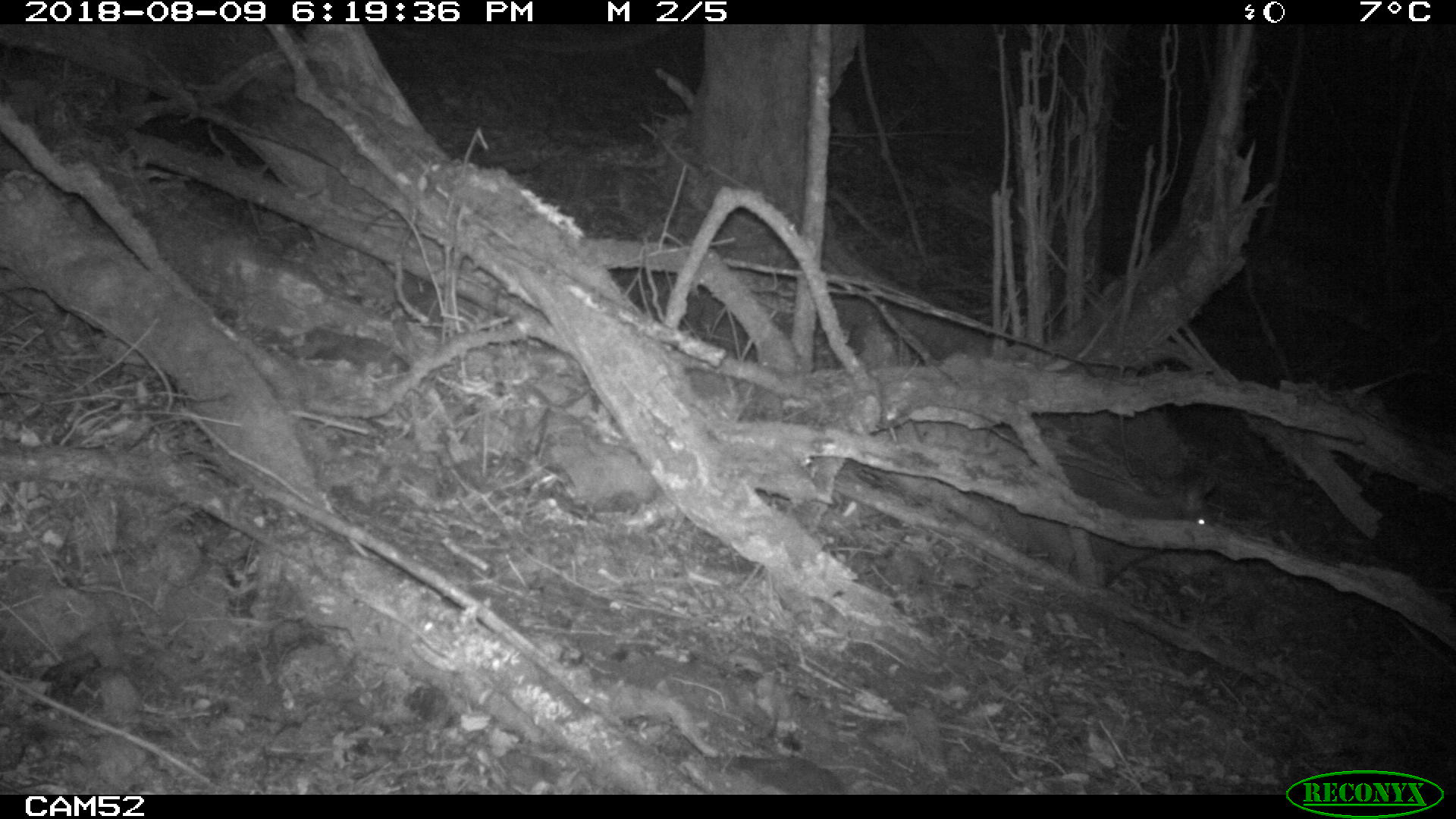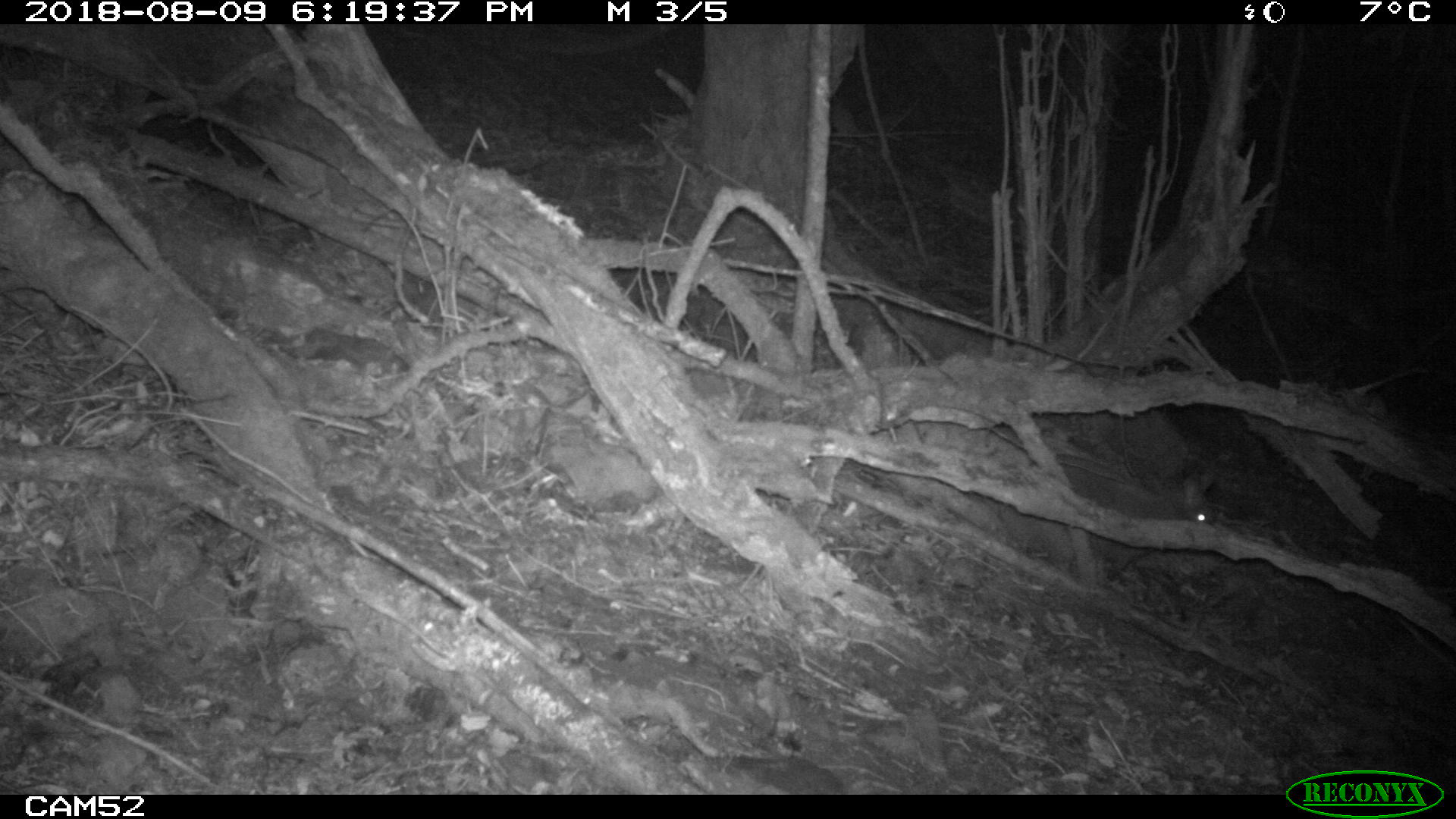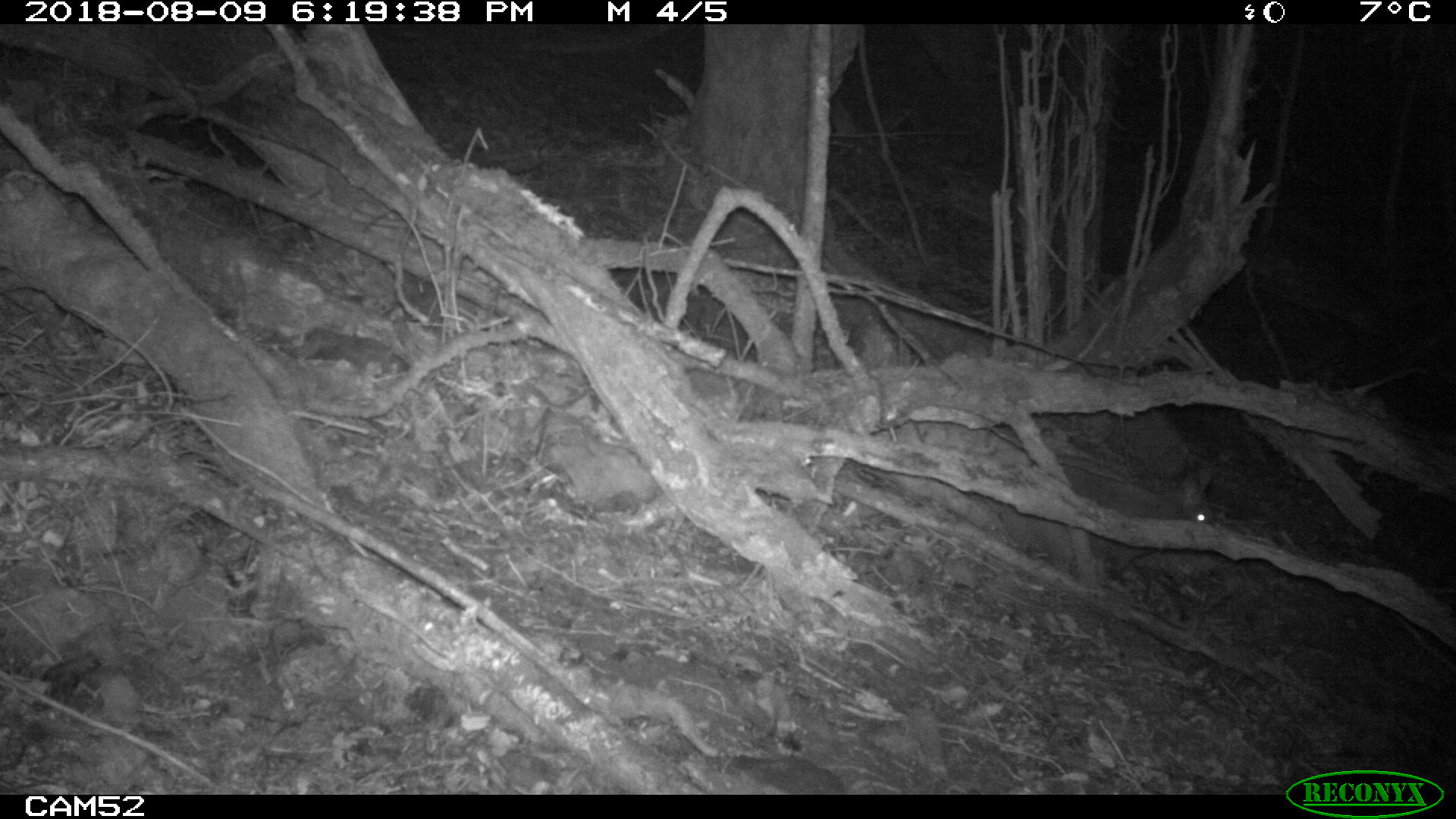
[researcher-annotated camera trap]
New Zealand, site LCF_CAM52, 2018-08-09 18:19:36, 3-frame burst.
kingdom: Animalia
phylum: Chordata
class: Mammalia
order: Diprotodontia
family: Macropodidae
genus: Notamacropus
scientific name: Notamacropus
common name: wallaby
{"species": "wallaby (Notamacropus)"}